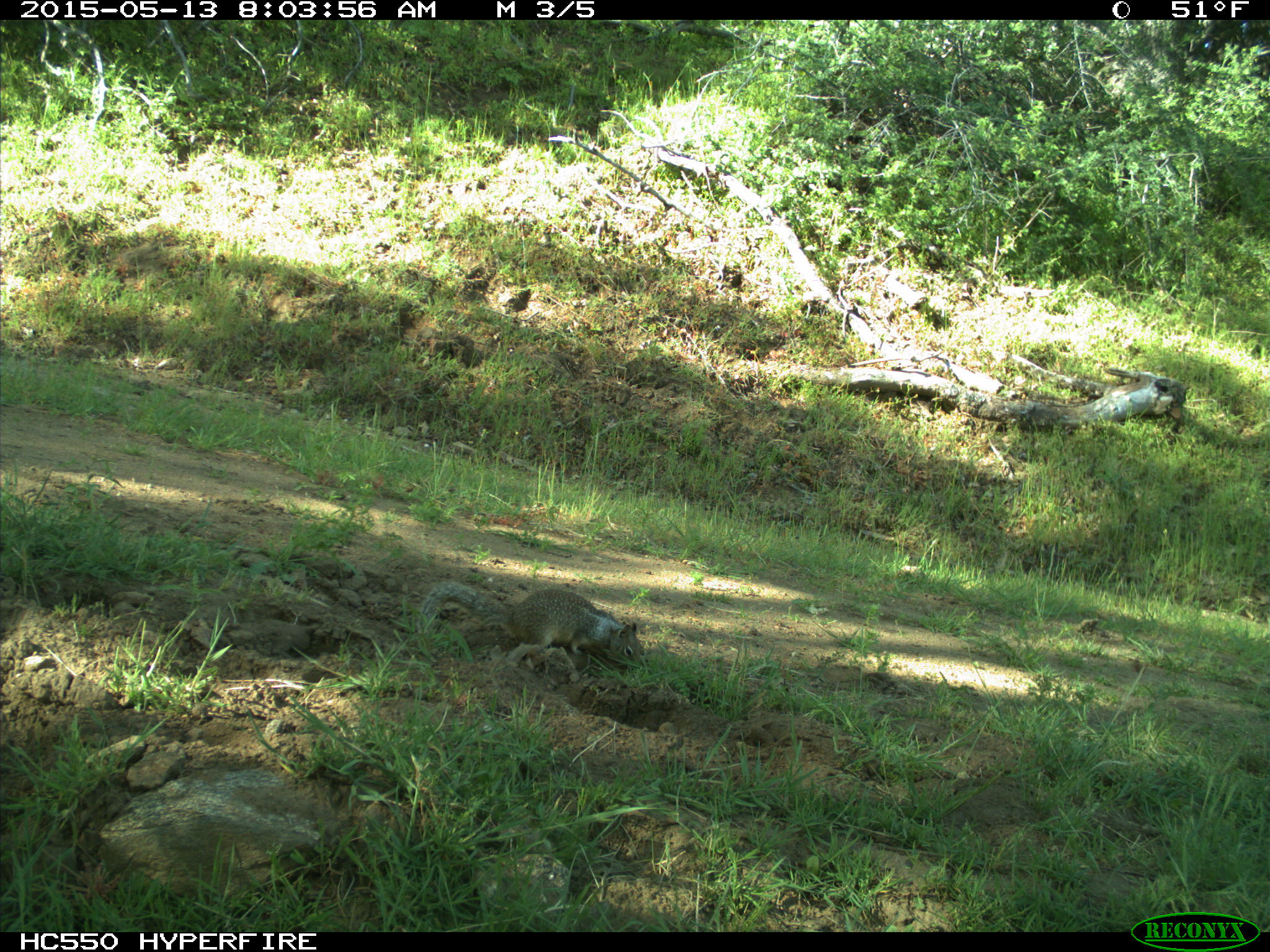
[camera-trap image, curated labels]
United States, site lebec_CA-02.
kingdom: Animalia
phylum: Chordata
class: Mammalia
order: Rodentia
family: Sciuridae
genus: Otospermophilus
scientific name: Otospermophilus beecheyi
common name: california ground squirrel